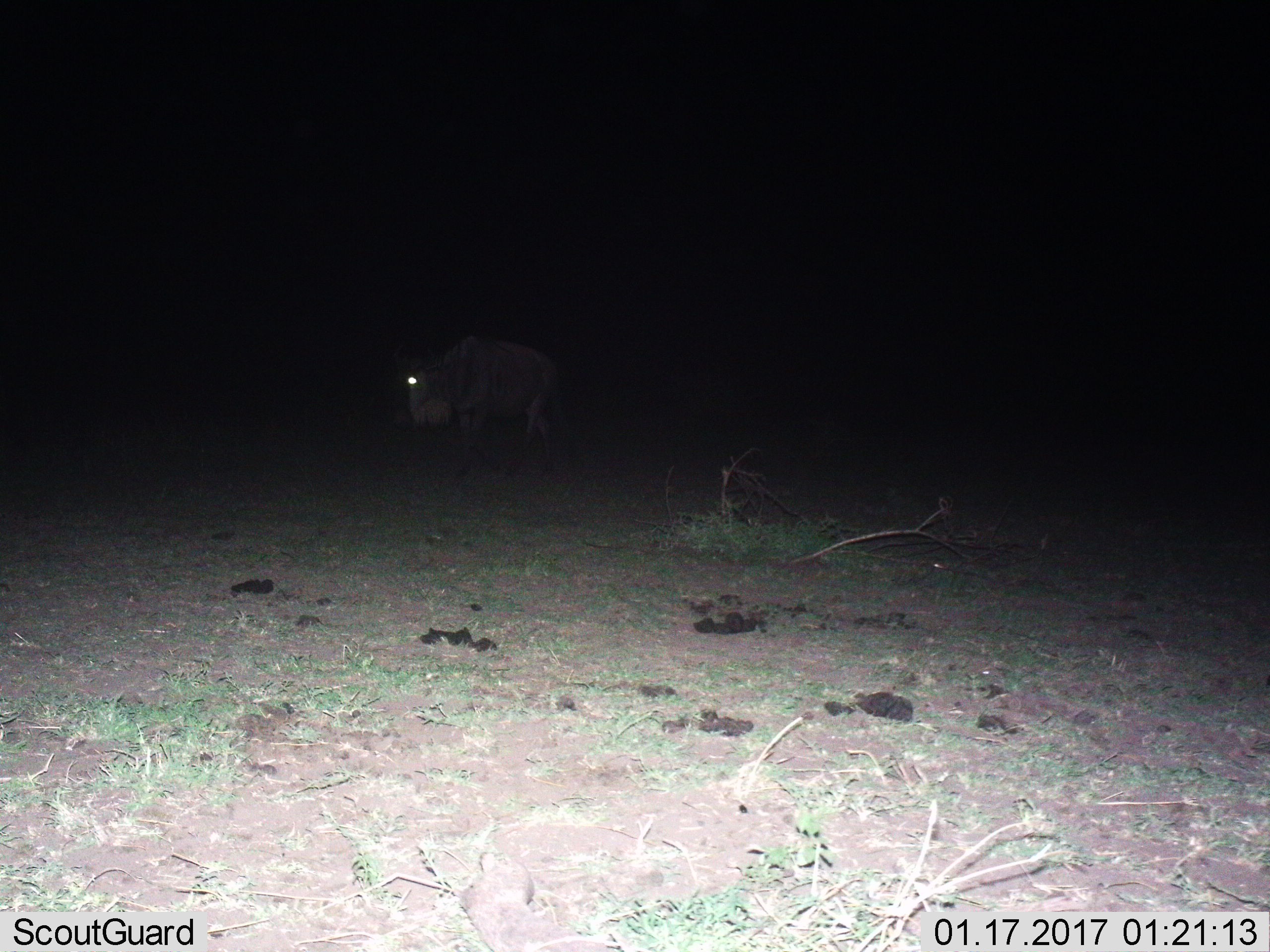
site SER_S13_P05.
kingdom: Animalia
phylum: Chordata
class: Mammalia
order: Artiodactyla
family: Bovidae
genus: Connochaetes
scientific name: Connochaetes taurinus taurinus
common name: blue wildebeest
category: wildebeestblue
Wildebeestblue (blue wildebeest) (Connochaetes taurinus taurinus), count 1. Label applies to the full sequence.